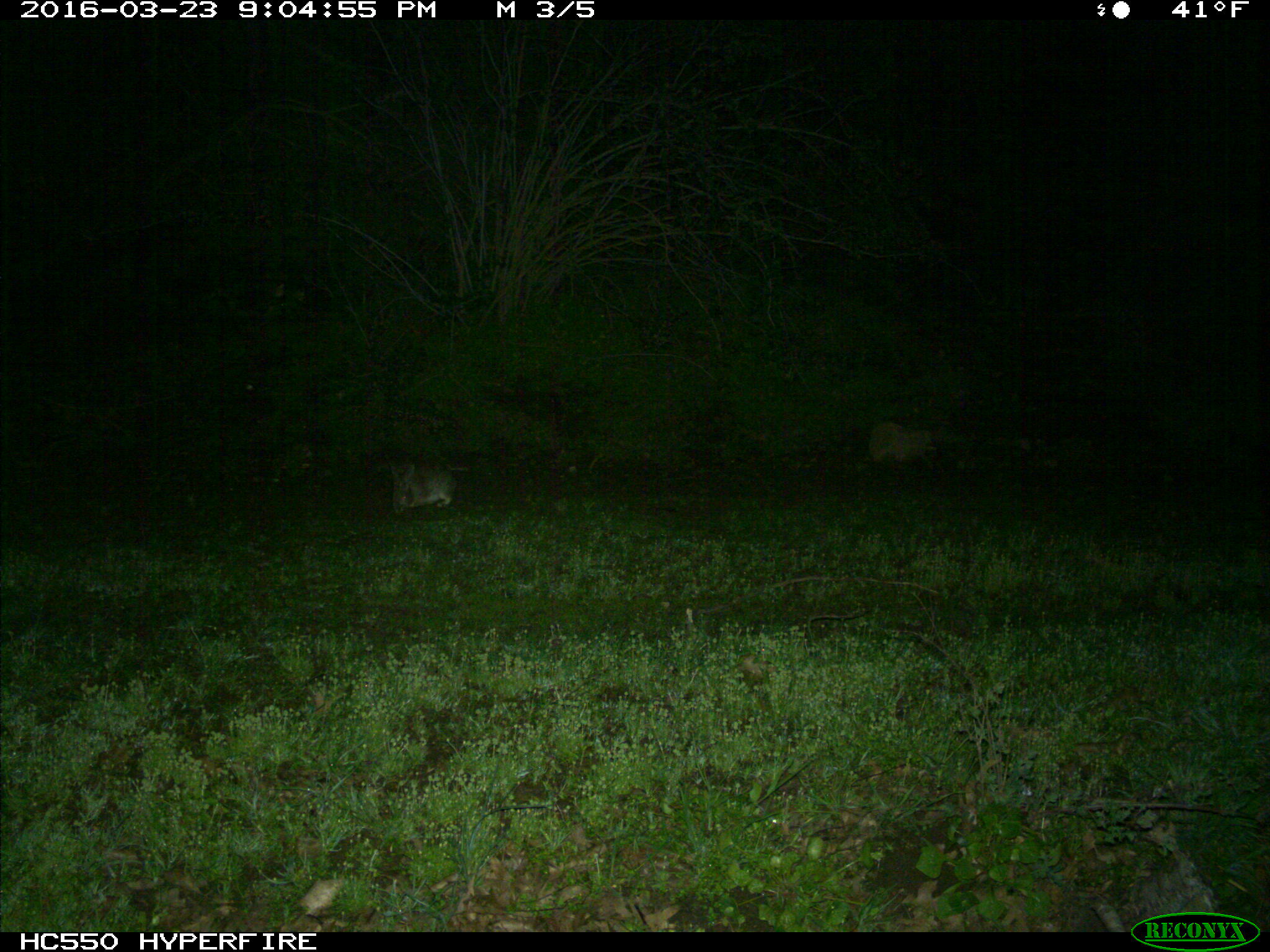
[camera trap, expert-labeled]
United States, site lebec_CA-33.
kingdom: Animalia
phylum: Chordata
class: Mammalia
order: Lagomorpha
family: Leporidae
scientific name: Leporidae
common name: rabbits and hares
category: unidentified rabbit